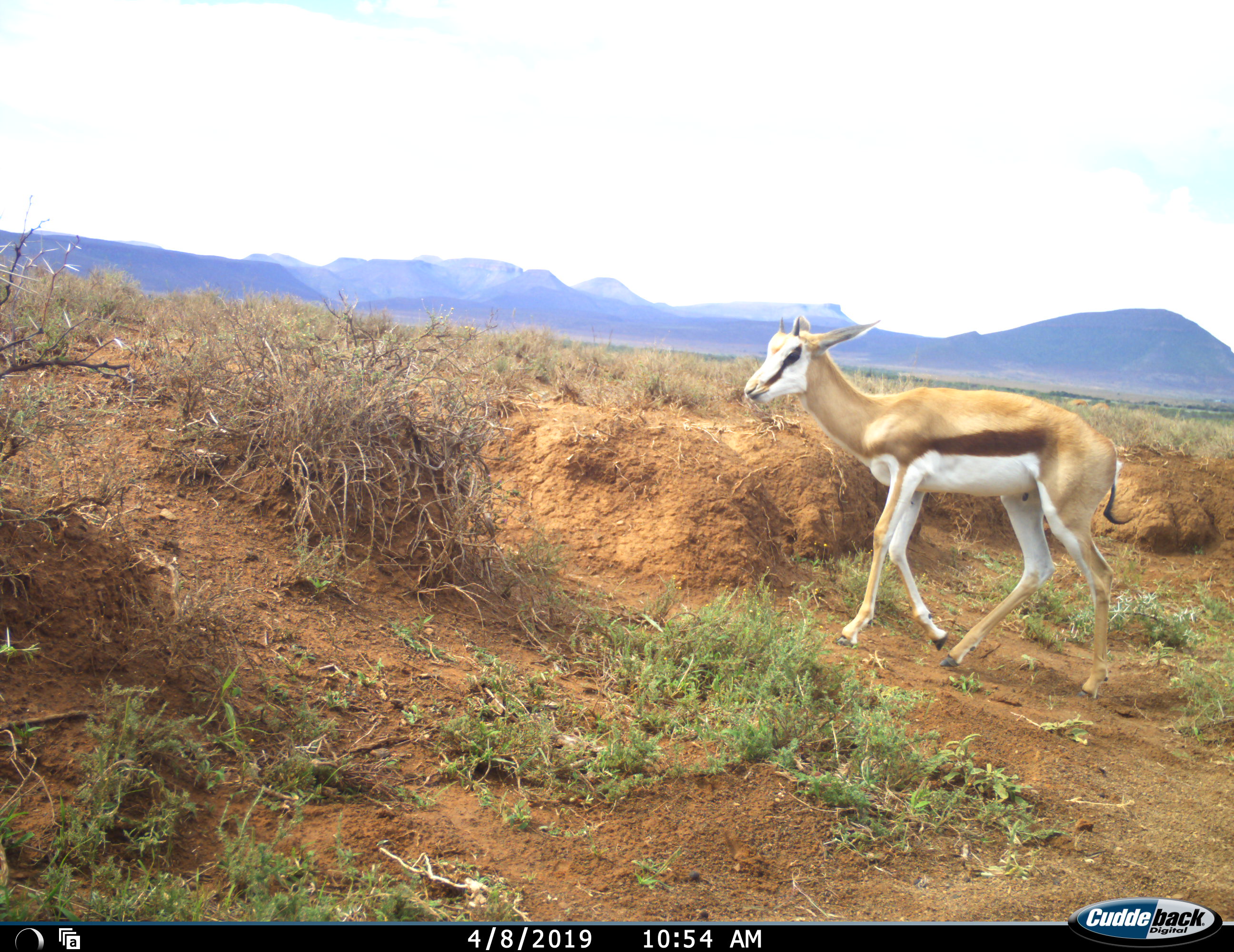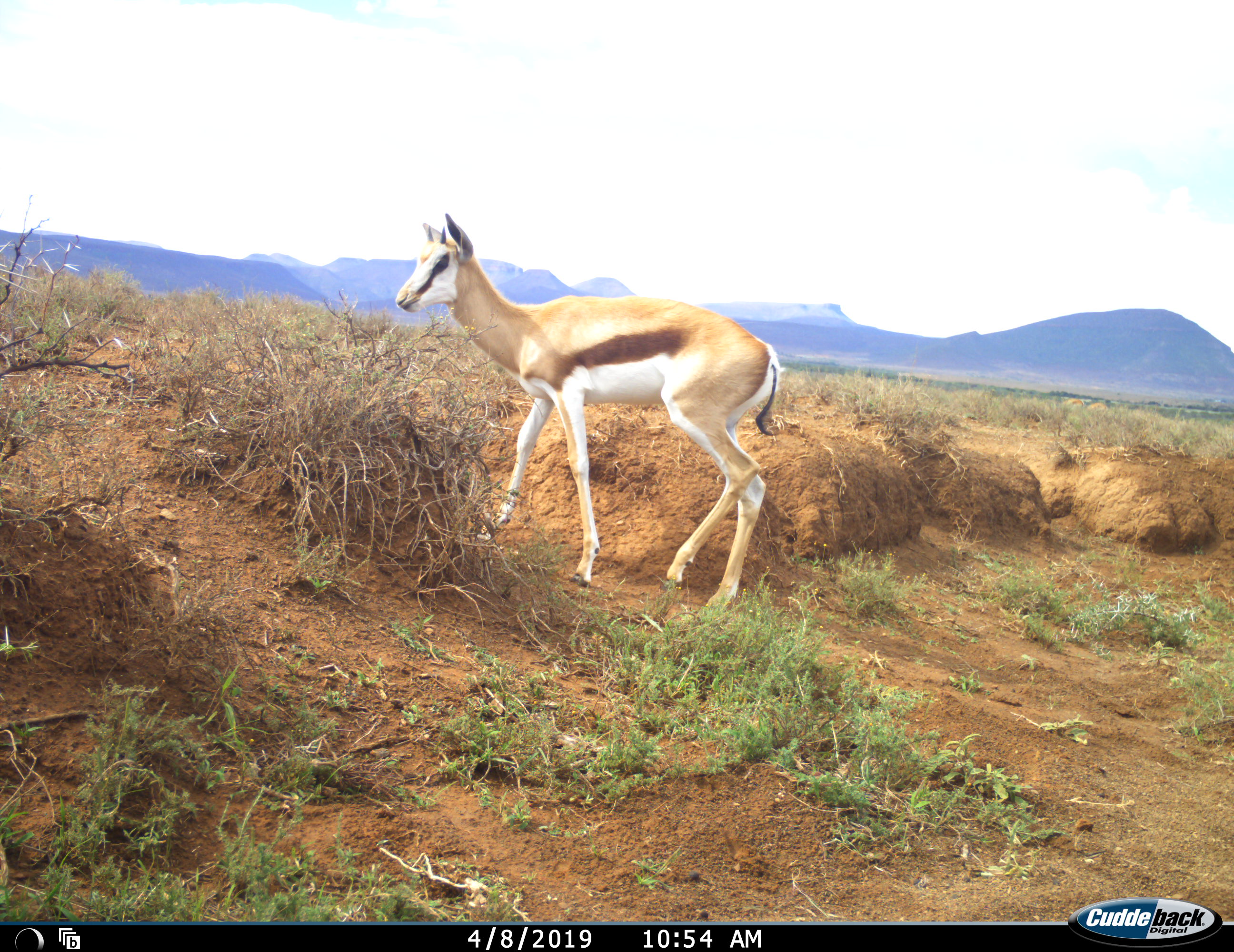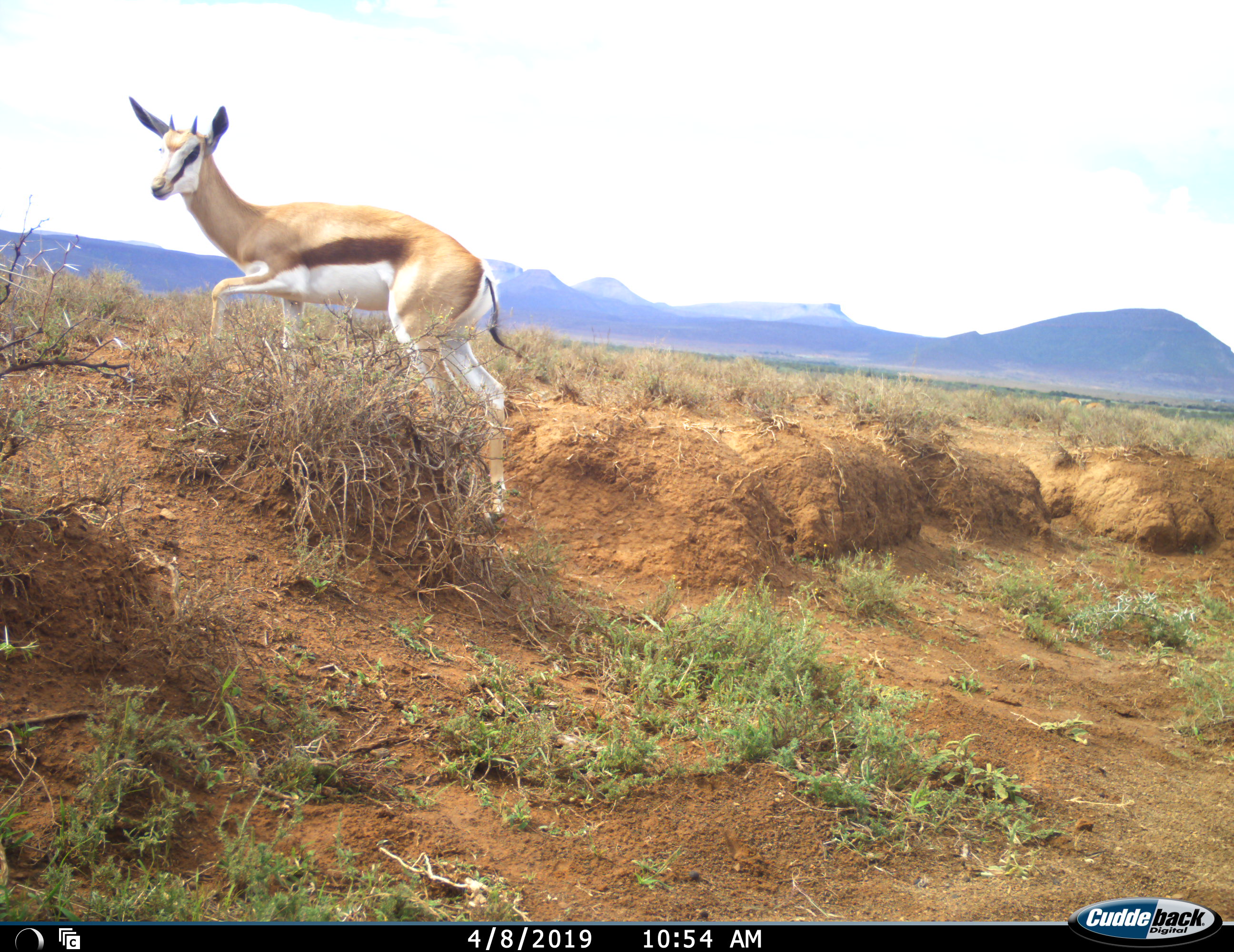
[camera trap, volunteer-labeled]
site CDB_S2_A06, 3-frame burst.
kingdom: Animalia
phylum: Chordata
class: Mammalia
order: Artiodactyla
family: Bovidae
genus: Antidorcas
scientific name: Antidorcas marsupialis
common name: springbok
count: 1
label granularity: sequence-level